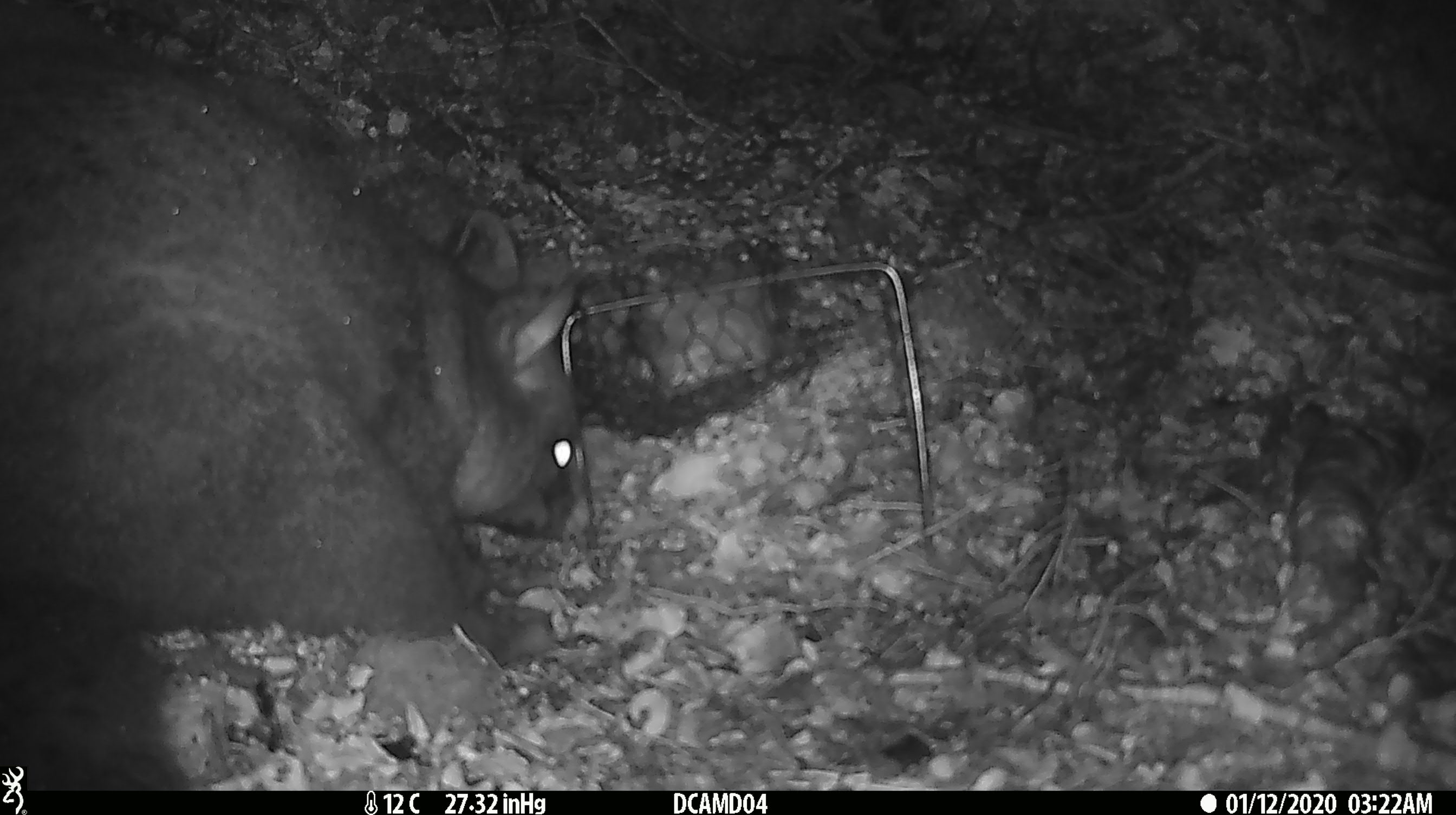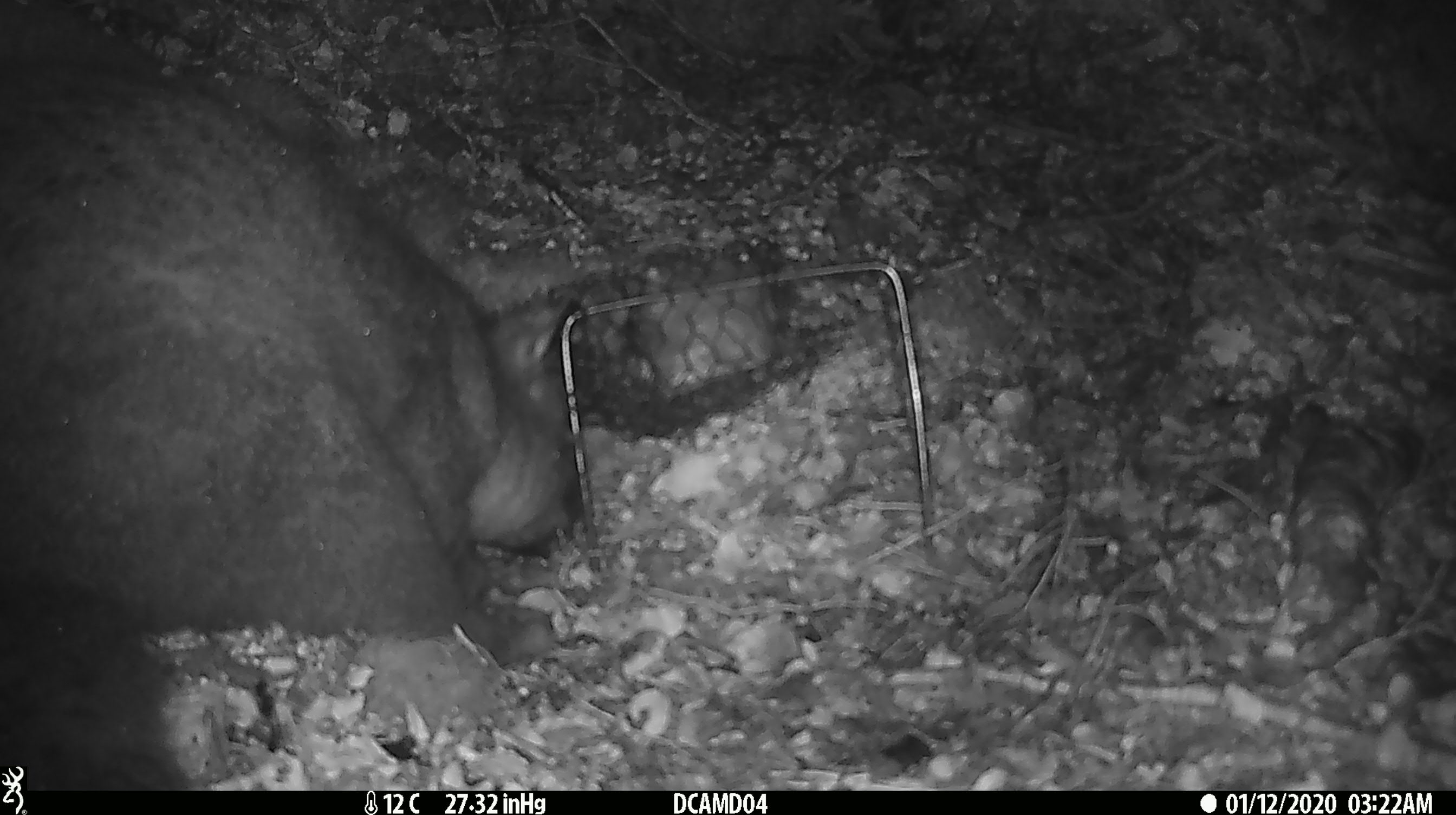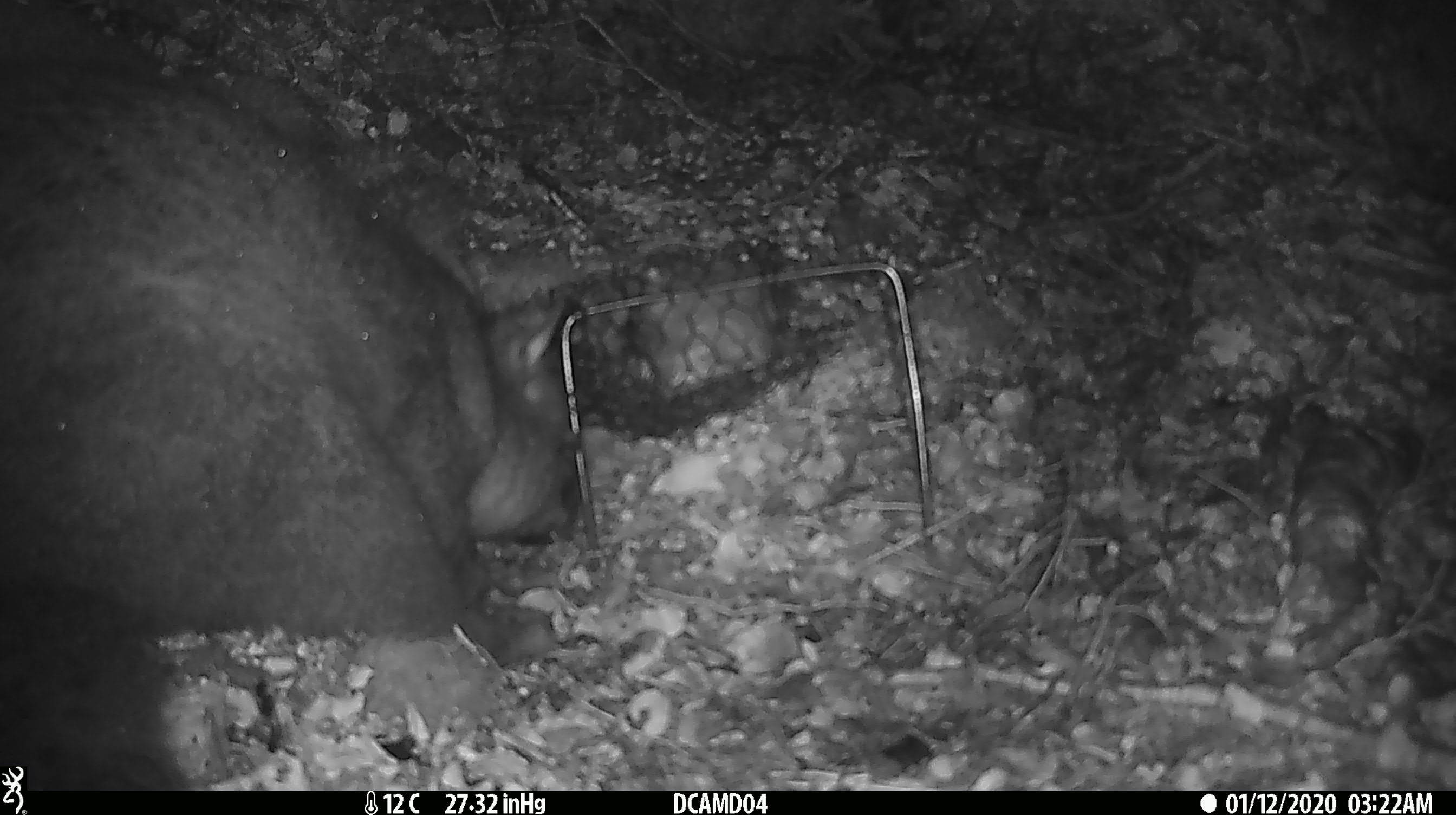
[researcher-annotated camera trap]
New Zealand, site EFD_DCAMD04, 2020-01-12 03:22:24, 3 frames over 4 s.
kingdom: Animalia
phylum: Chordata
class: Mammalia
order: Diprotodontia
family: Phalangeridae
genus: Trichosurus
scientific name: Trichosurus vulpecula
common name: common brushtail possum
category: possum